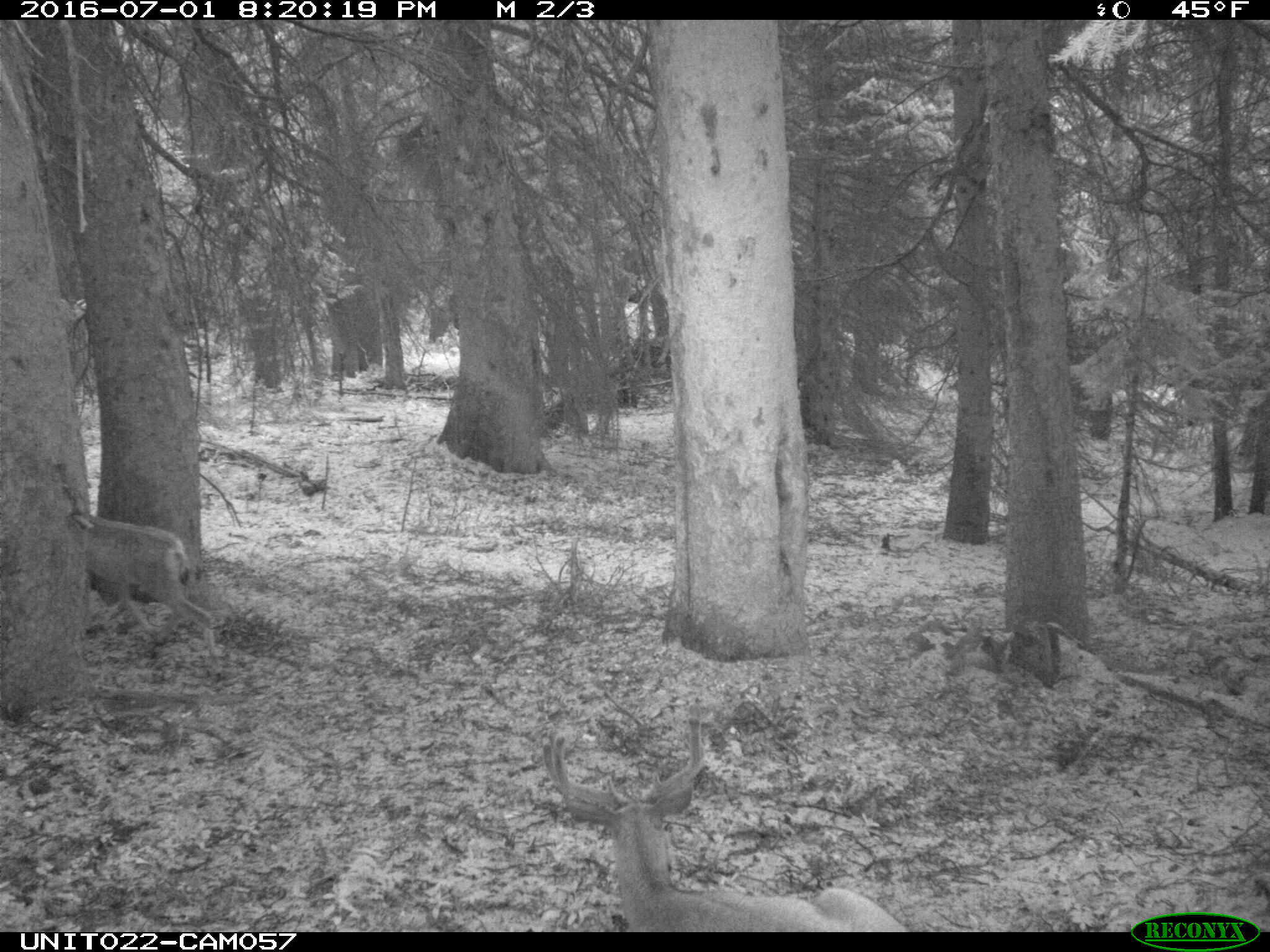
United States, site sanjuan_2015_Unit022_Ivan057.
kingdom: Animalia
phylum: Chordata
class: Mammalia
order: Artiodactyla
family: Cervidae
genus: Odocoileus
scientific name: Odocoileus hemionus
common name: mule deer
Odocoileus hemionus (mule deer).